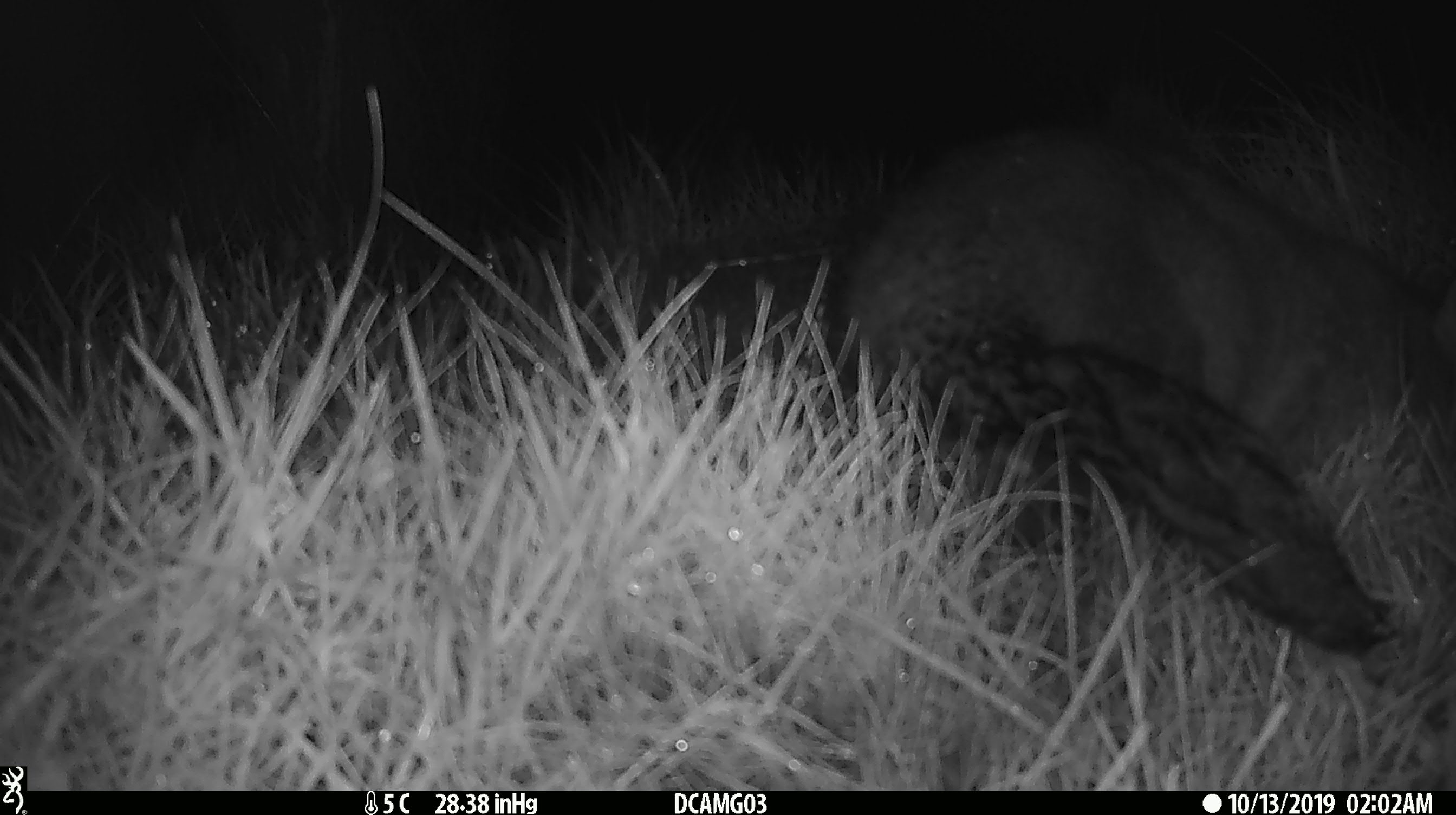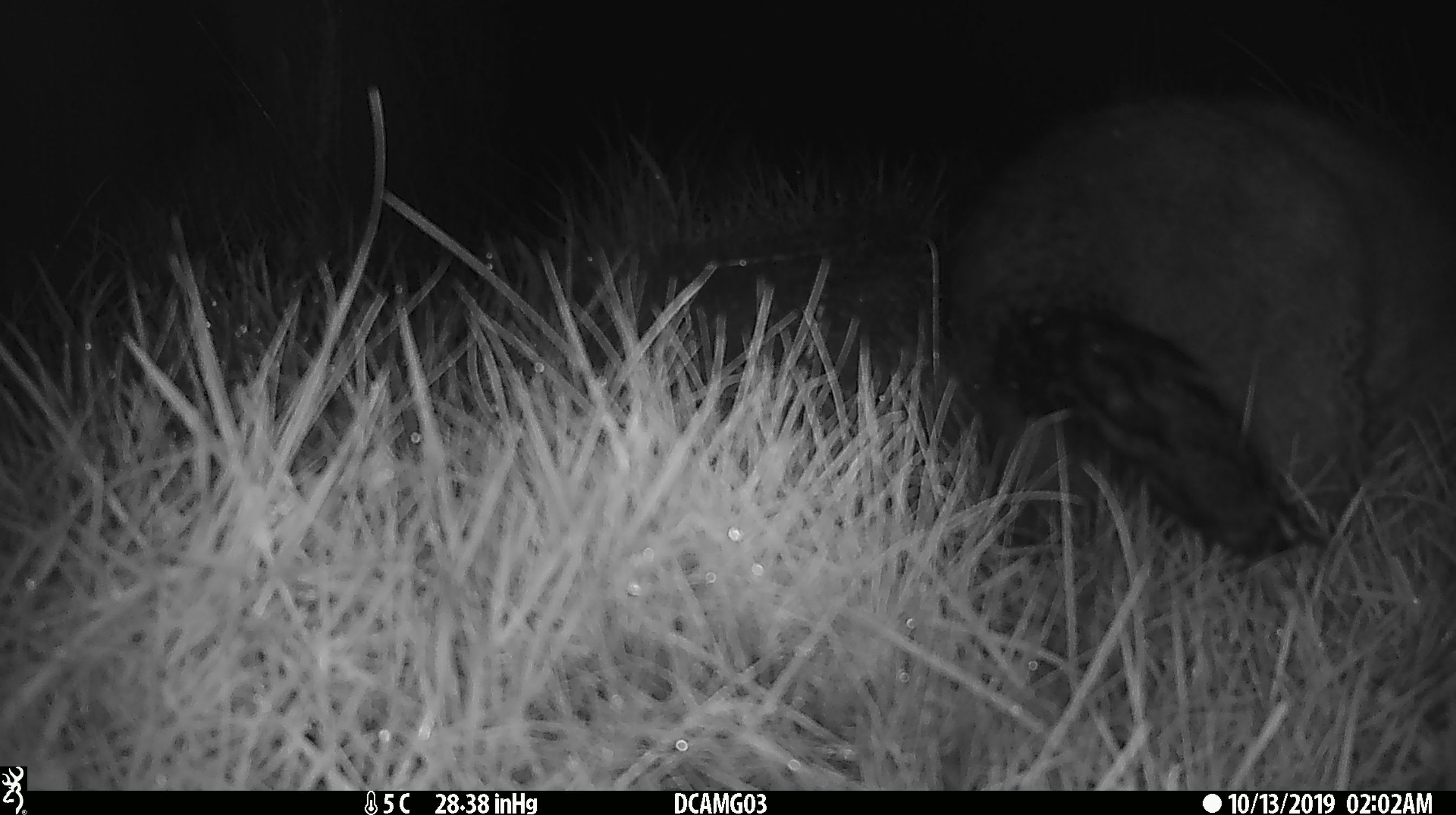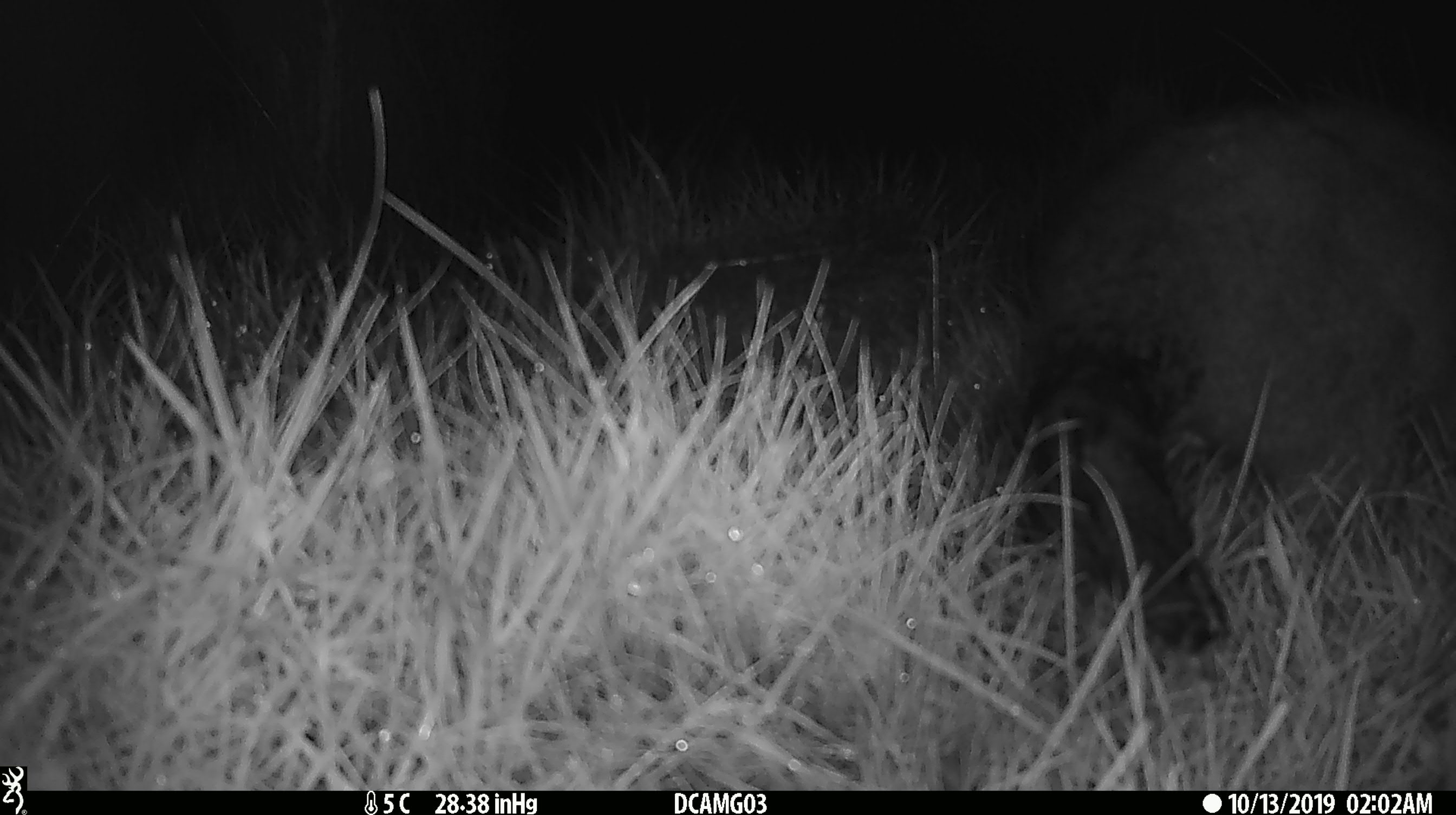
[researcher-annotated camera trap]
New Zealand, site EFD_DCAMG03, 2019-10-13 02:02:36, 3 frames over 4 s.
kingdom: Animalia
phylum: Chordata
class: Mammalia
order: Diprotodontia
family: Phalangeridae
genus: Trichosurus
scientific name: Trichosurus vulpecula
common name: common brushtail possum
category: possum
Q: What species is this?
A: Possum (common brushtail possum) (Trichosurus vulpecula).